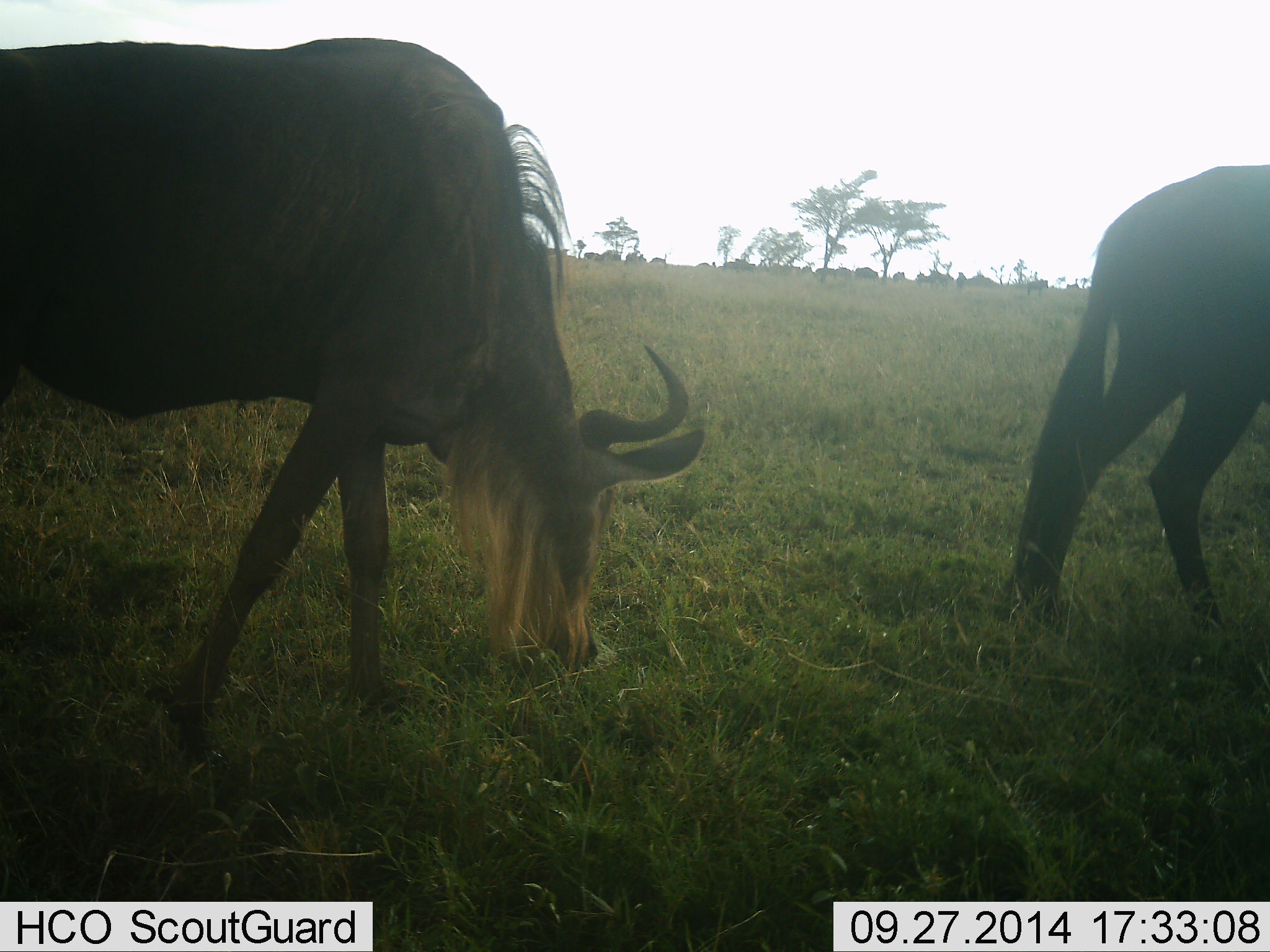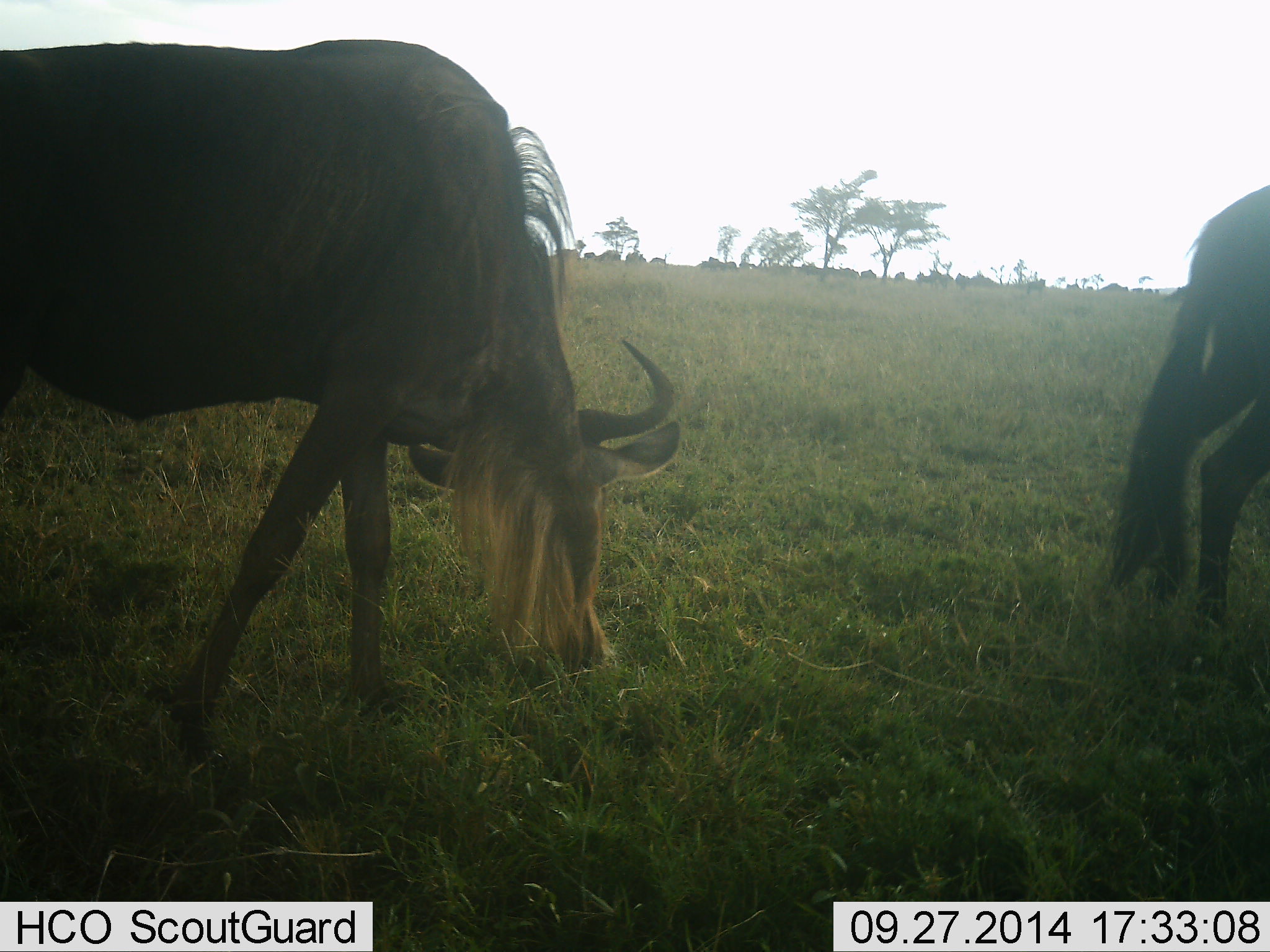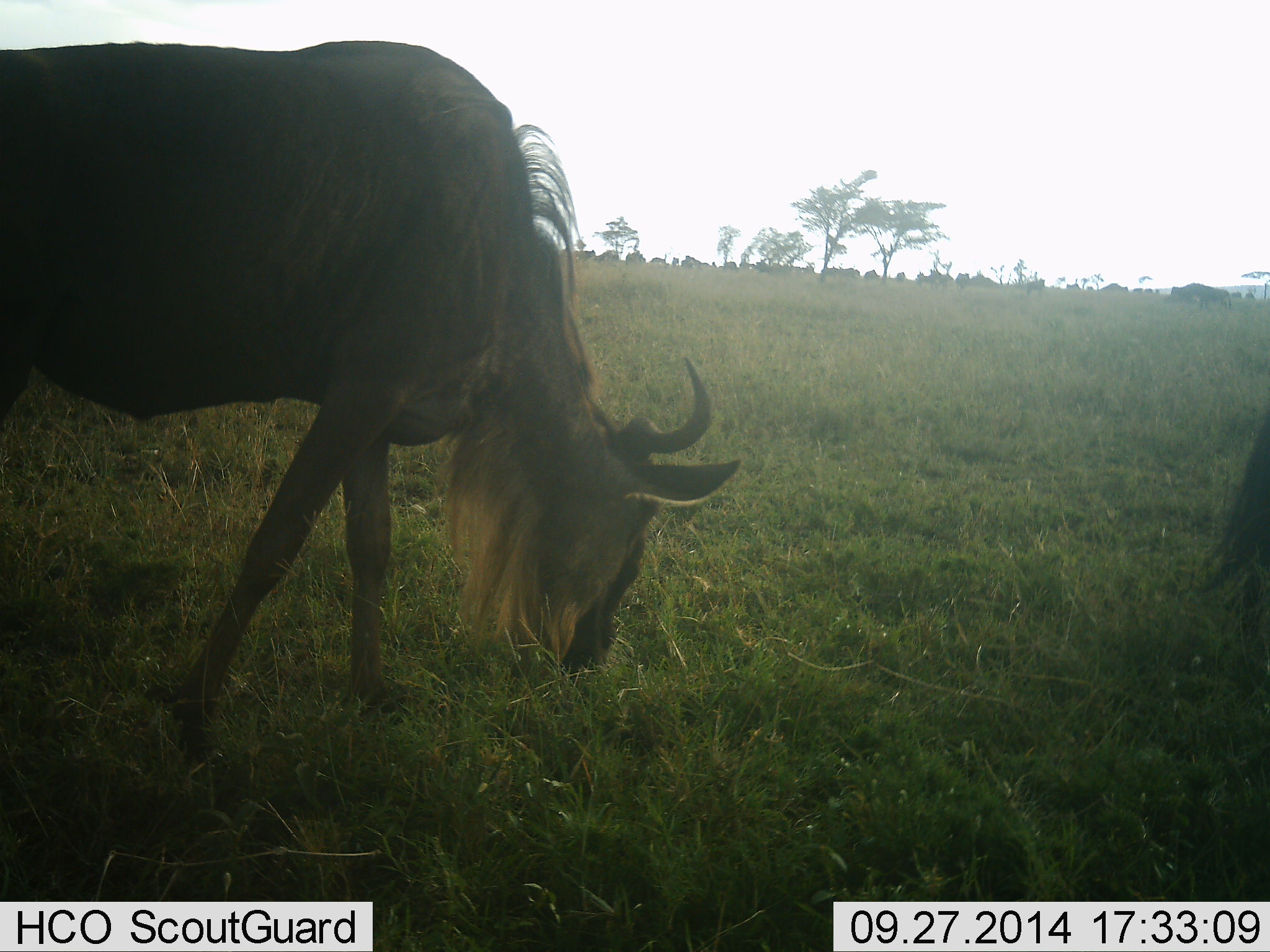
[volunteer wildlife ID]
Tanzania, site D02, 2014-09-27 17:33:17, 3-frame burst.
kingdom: Animalia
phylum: Chordata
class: Mammalia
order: Artiodactyla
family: Bovidae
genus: Connochaetes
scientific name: Connochaetes taurinus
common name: blue wildebeest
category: wildebeest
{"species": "wildebeest (blue wildebeest) (Connochaetes taurinus)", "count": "11-50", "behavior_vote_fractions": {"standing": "40%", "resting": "0%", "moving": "40%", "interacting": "0%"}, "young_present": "0%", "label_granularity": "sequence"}